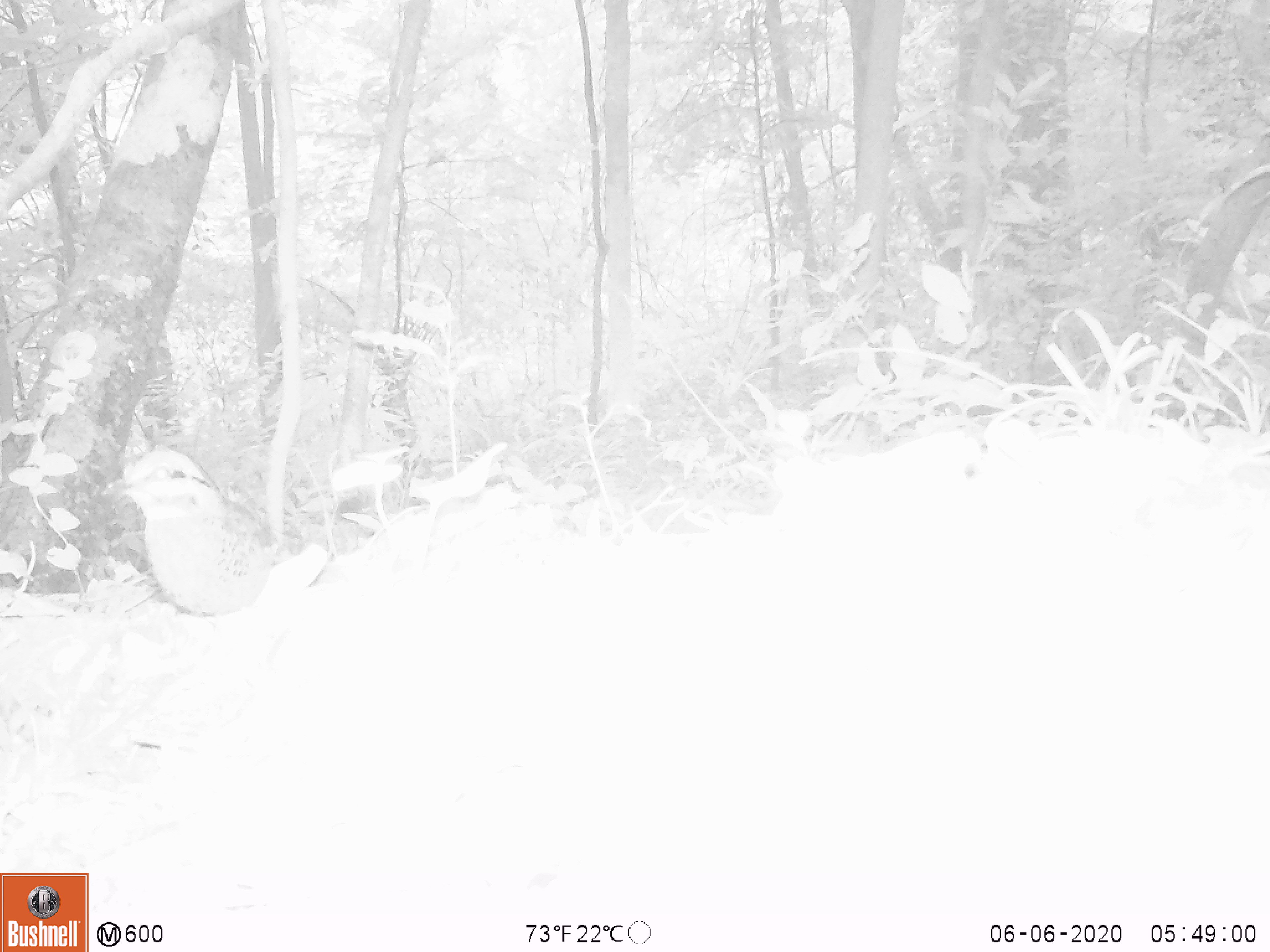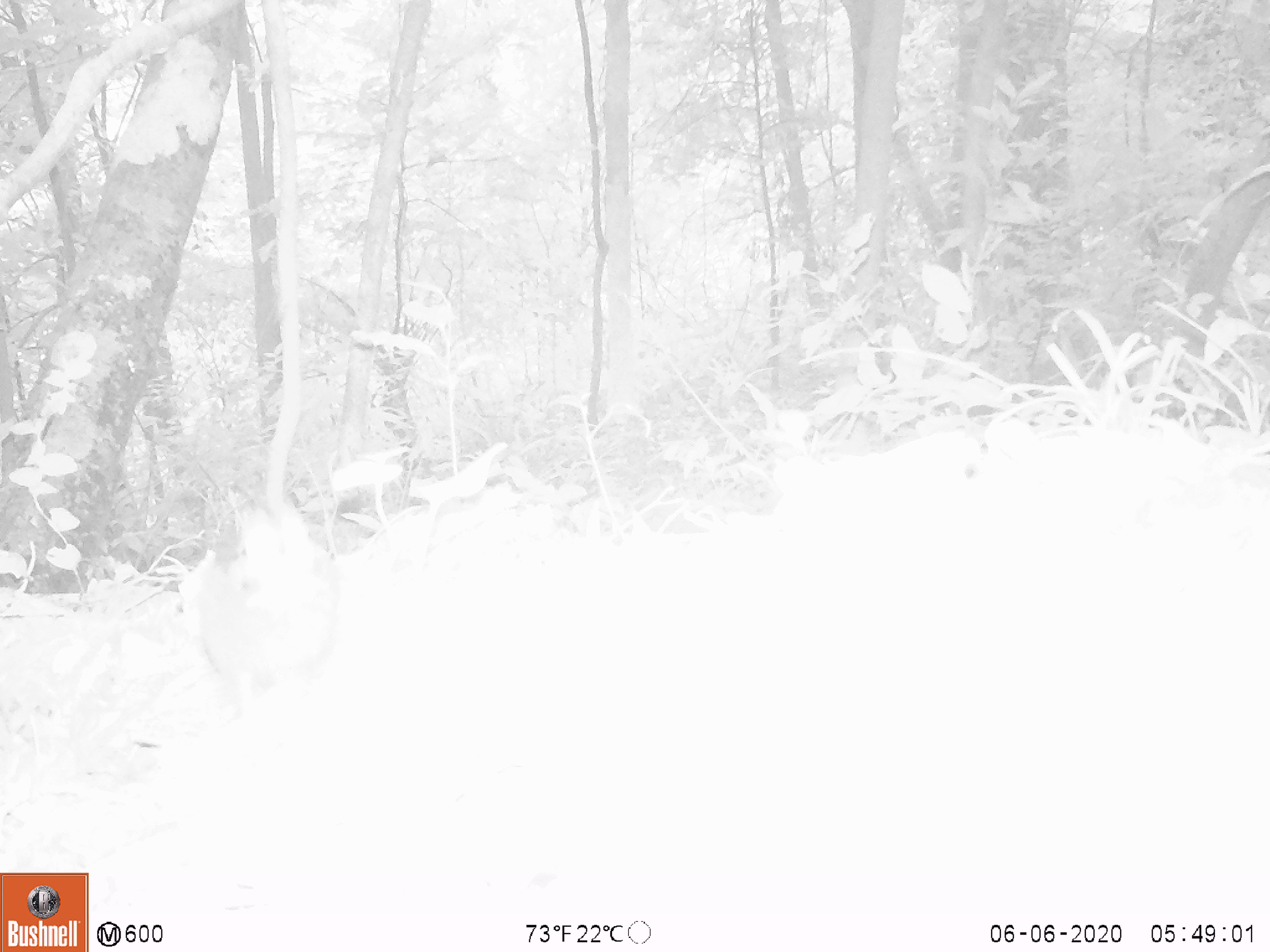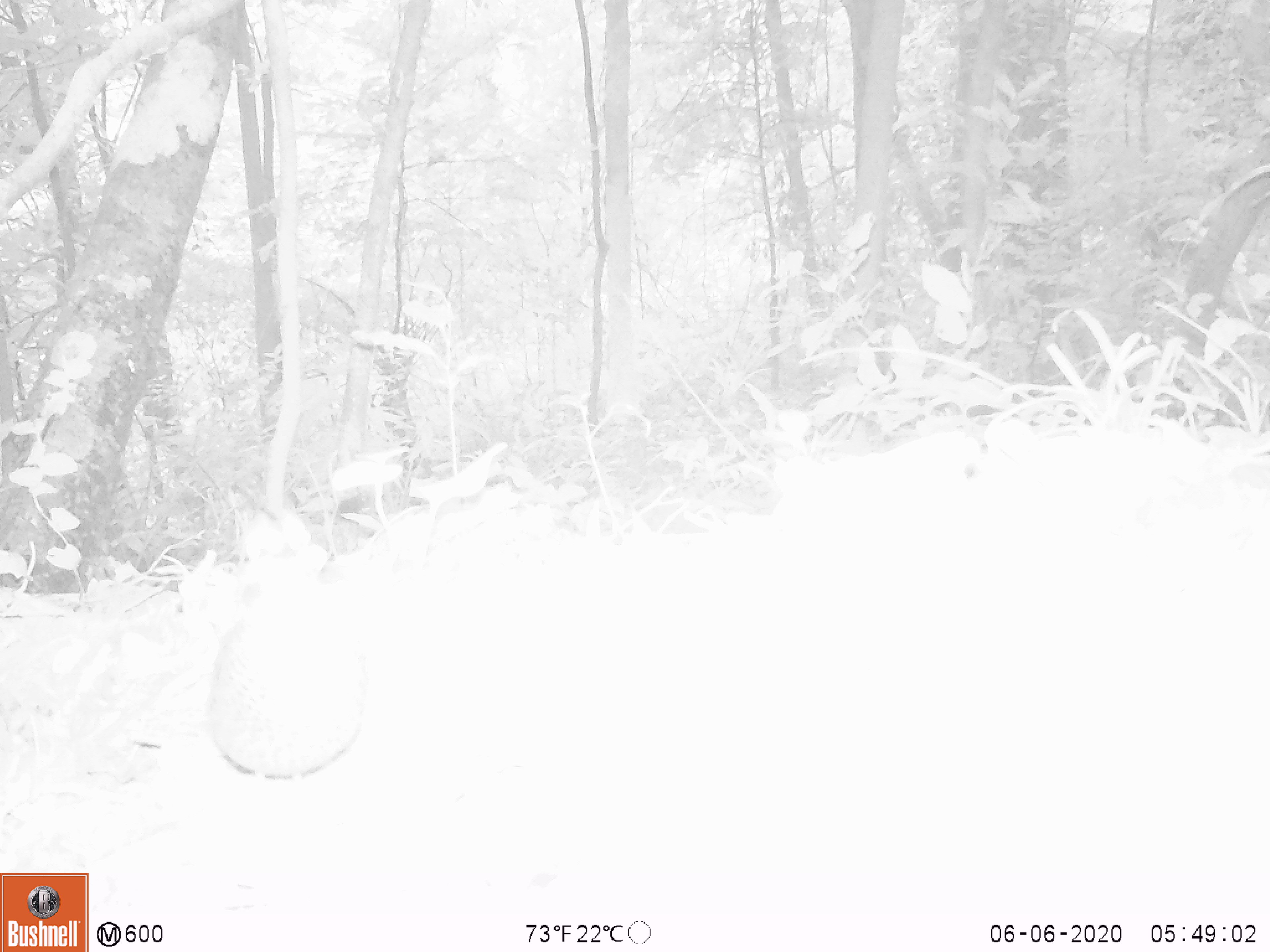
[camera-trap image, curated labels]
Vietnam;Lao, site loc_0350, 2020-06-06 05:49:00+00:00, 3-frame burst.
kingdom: Animalia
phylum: Chordata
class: Aves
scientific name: Aves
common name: bird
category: unidentified bird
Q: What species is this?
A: Unidentified bird (bird) (Aves).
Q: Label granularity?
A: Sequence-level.